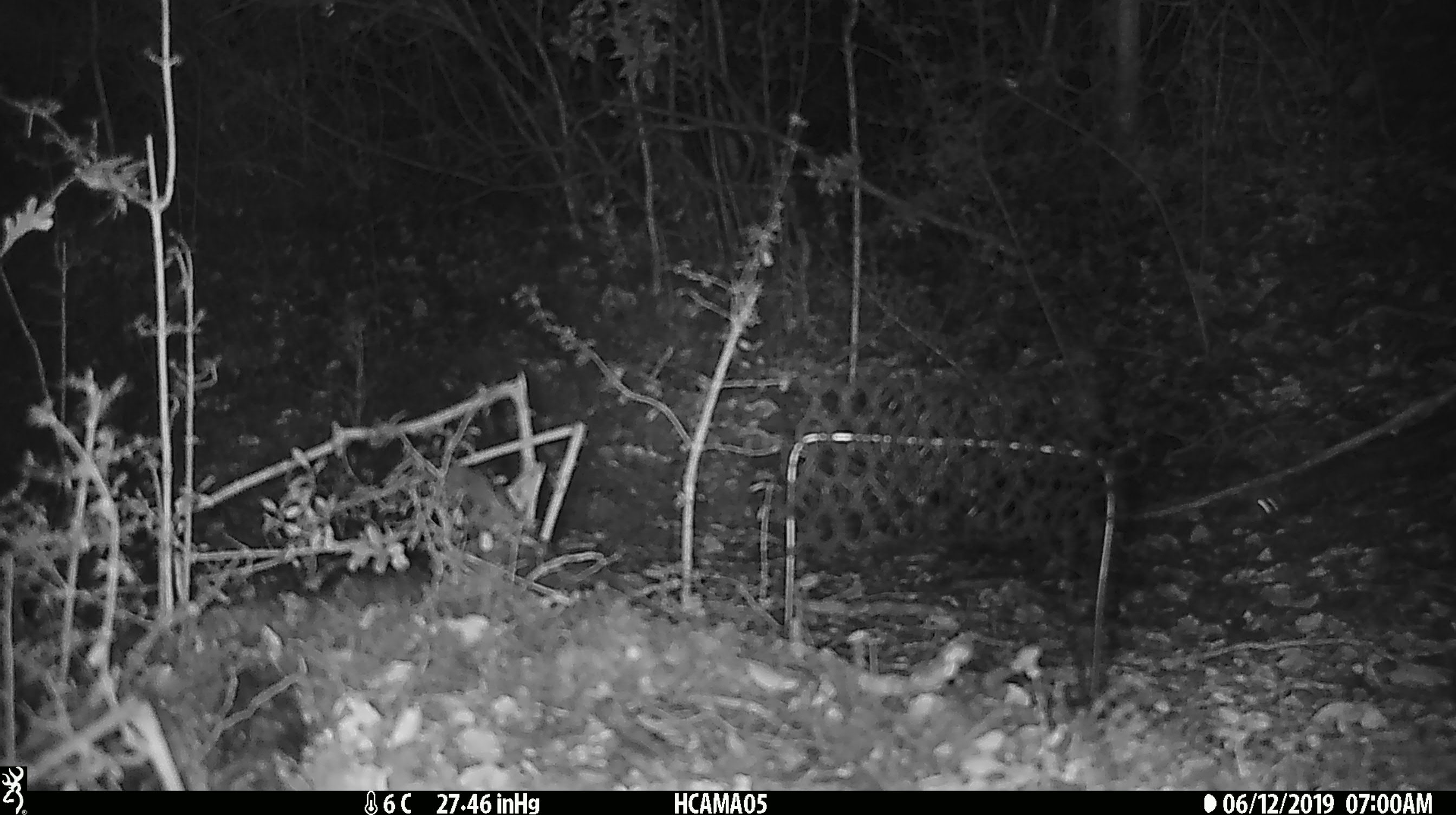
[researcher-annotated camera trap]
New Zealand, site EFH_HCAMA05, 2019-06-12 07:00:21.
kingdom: Animalia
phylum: Chordata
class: Mammalia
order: Rodentia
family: Muridae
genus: Mus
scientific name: Mus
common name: mouse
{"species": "mouse (Mus)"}